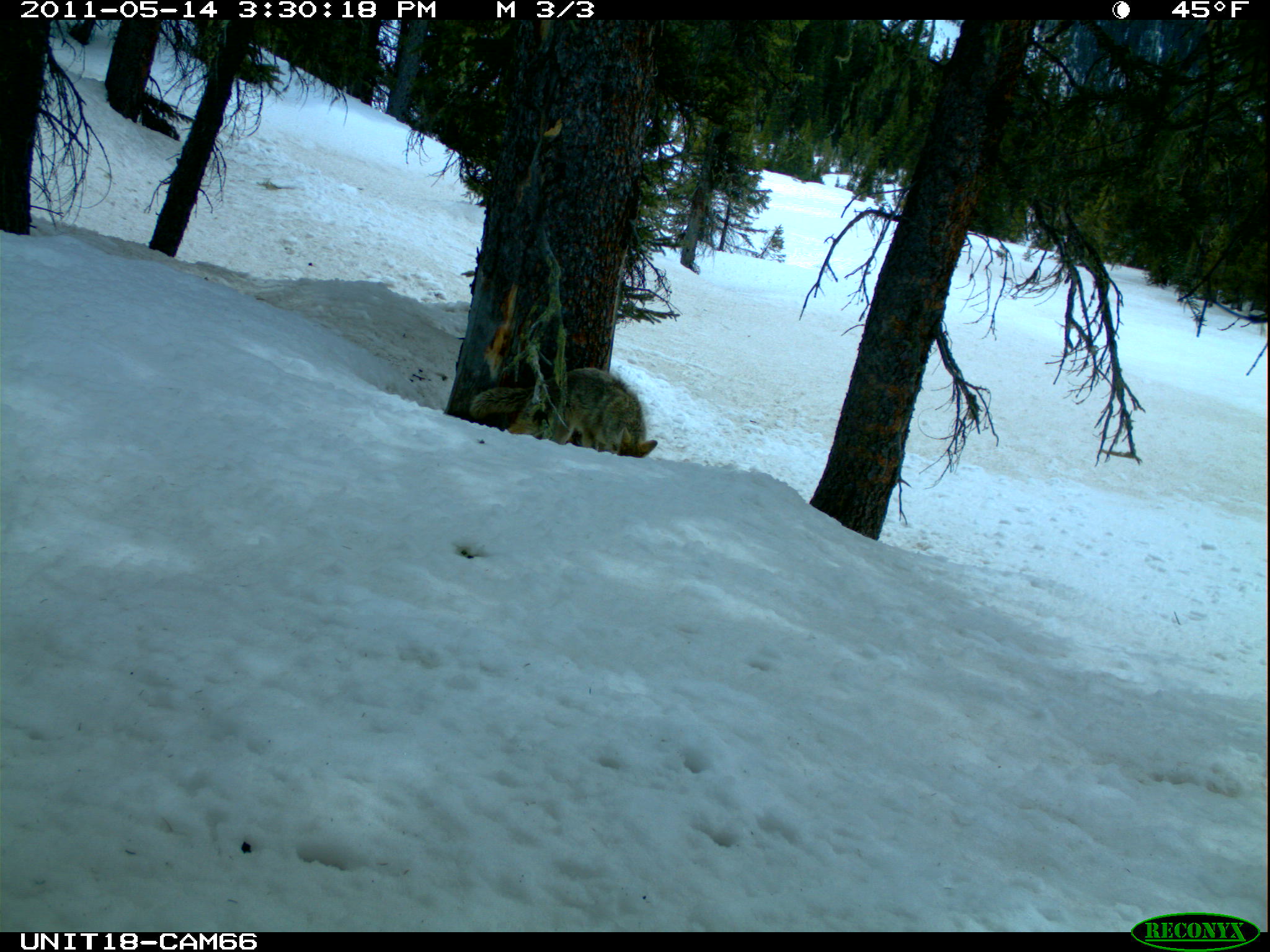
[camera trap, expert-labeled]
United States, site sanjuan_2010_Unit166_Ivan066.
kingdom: Animalia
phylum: Chordata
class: Mammalia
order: Carnivora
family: Canidae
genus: Canis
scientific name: Canis latrans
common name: coyote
Canis latrans (coyote).